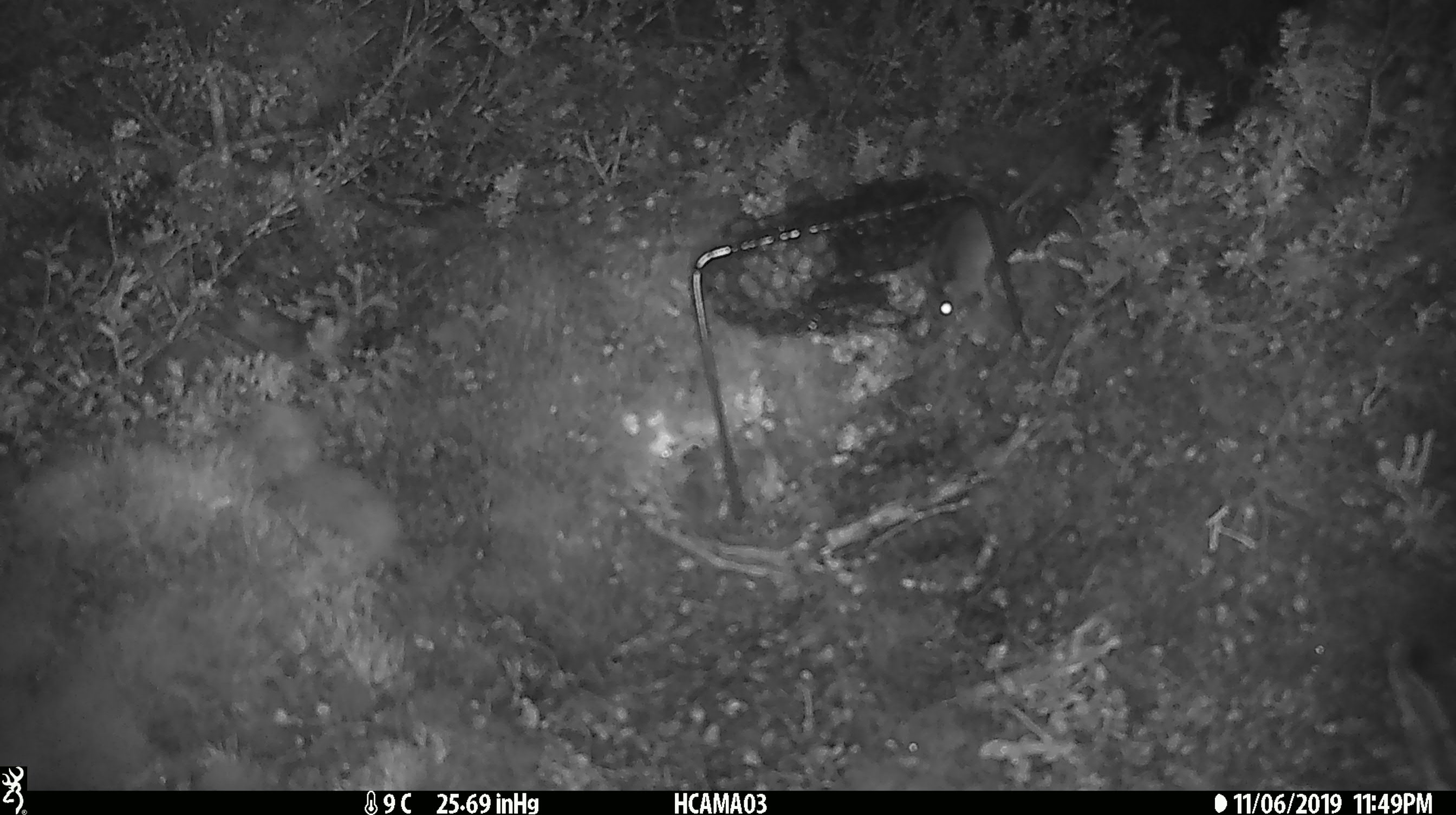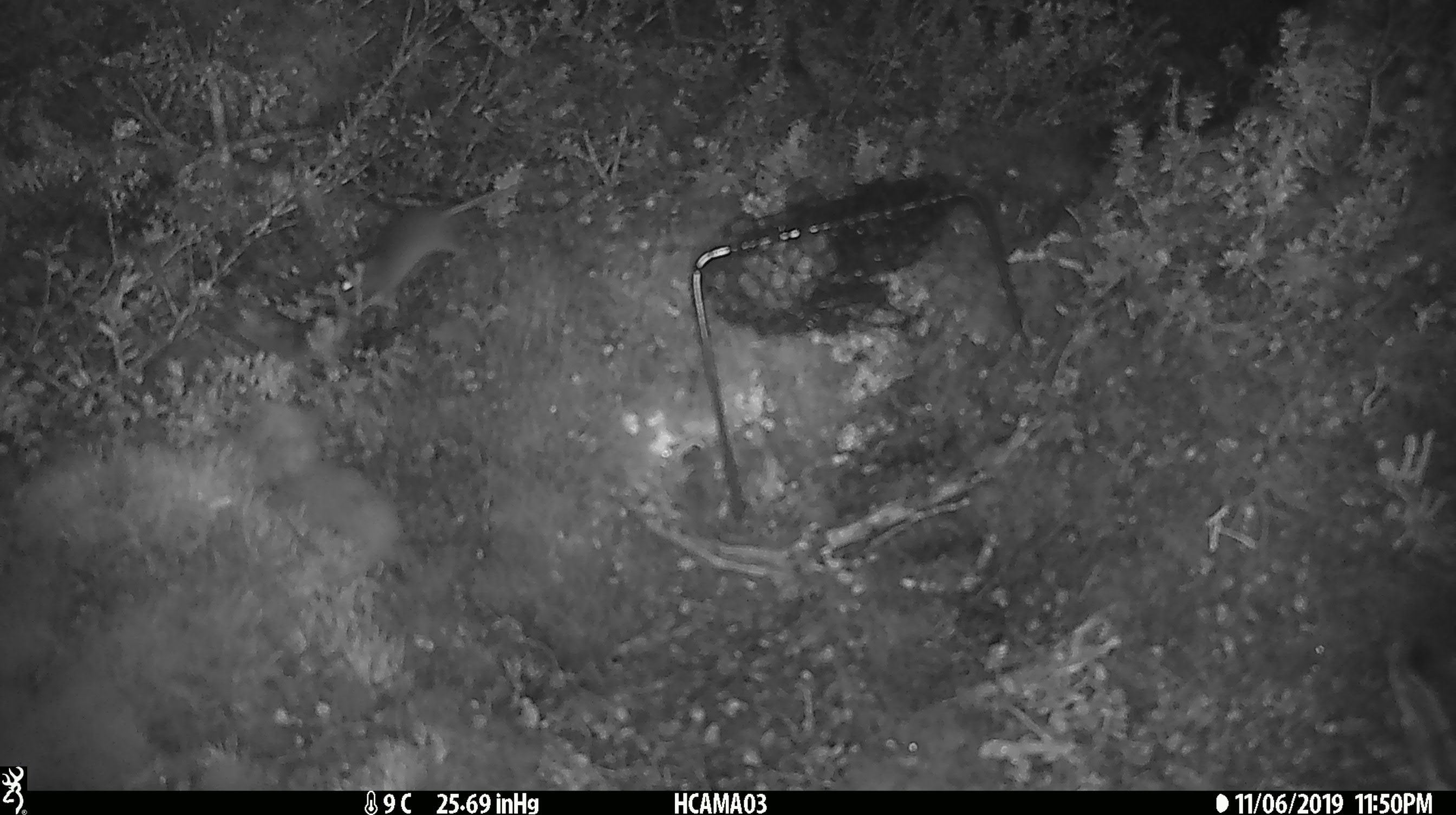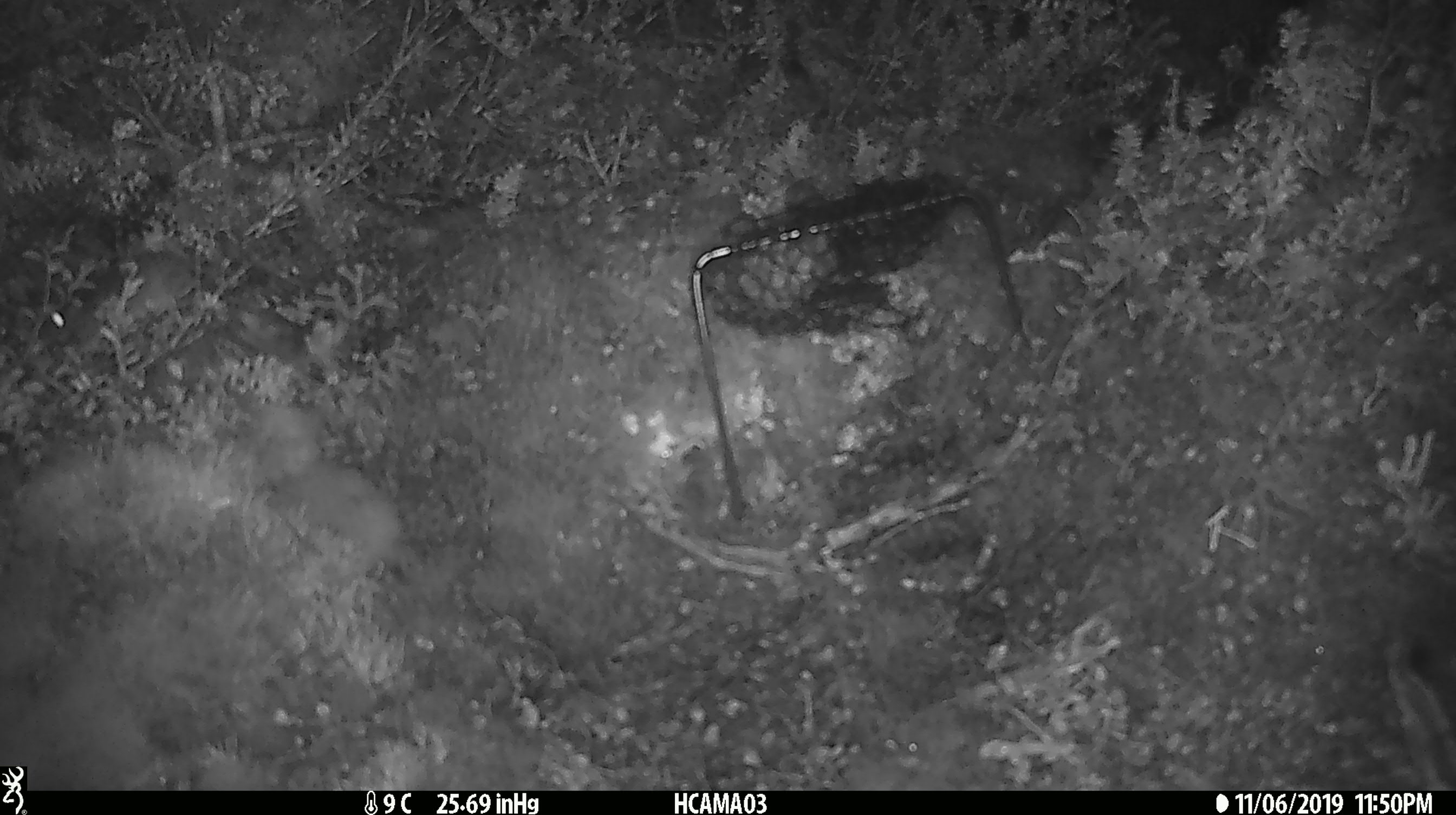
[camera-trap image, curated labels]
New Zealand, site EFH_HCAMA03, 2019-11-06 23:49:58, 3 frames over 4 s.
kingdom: Animalia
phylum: Chordata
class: Mammalia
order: Rodentia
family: Muridae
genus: Mus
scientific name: Mus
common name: mouse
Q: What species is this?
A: Mouse (Mus).